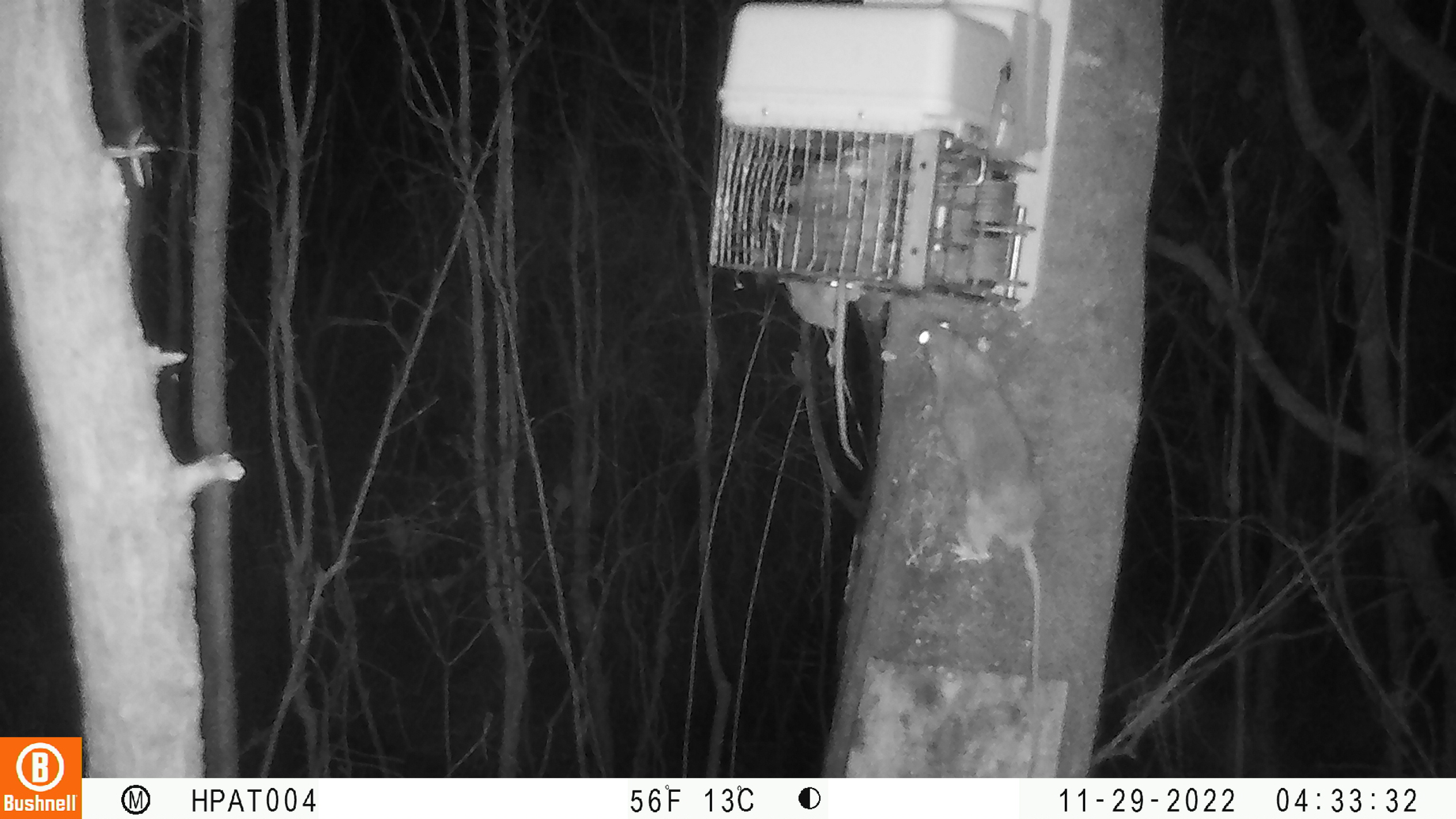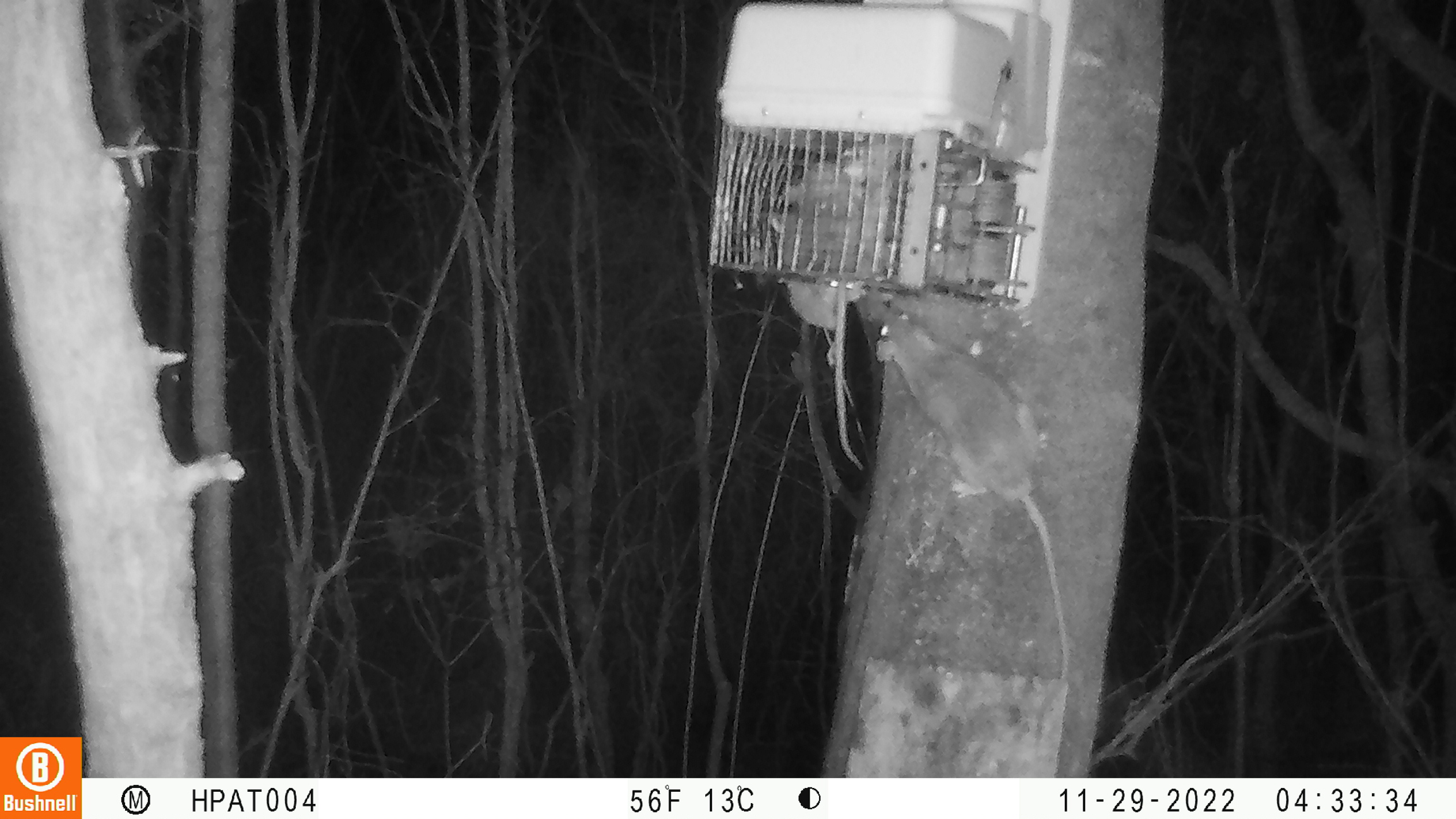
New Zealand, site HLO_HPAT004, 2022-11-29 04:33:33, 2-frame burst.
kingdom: Animalia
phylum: Chordata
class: Mammalia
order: Rodentia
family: Muridae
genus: Rattus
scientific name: Rattus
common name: rat